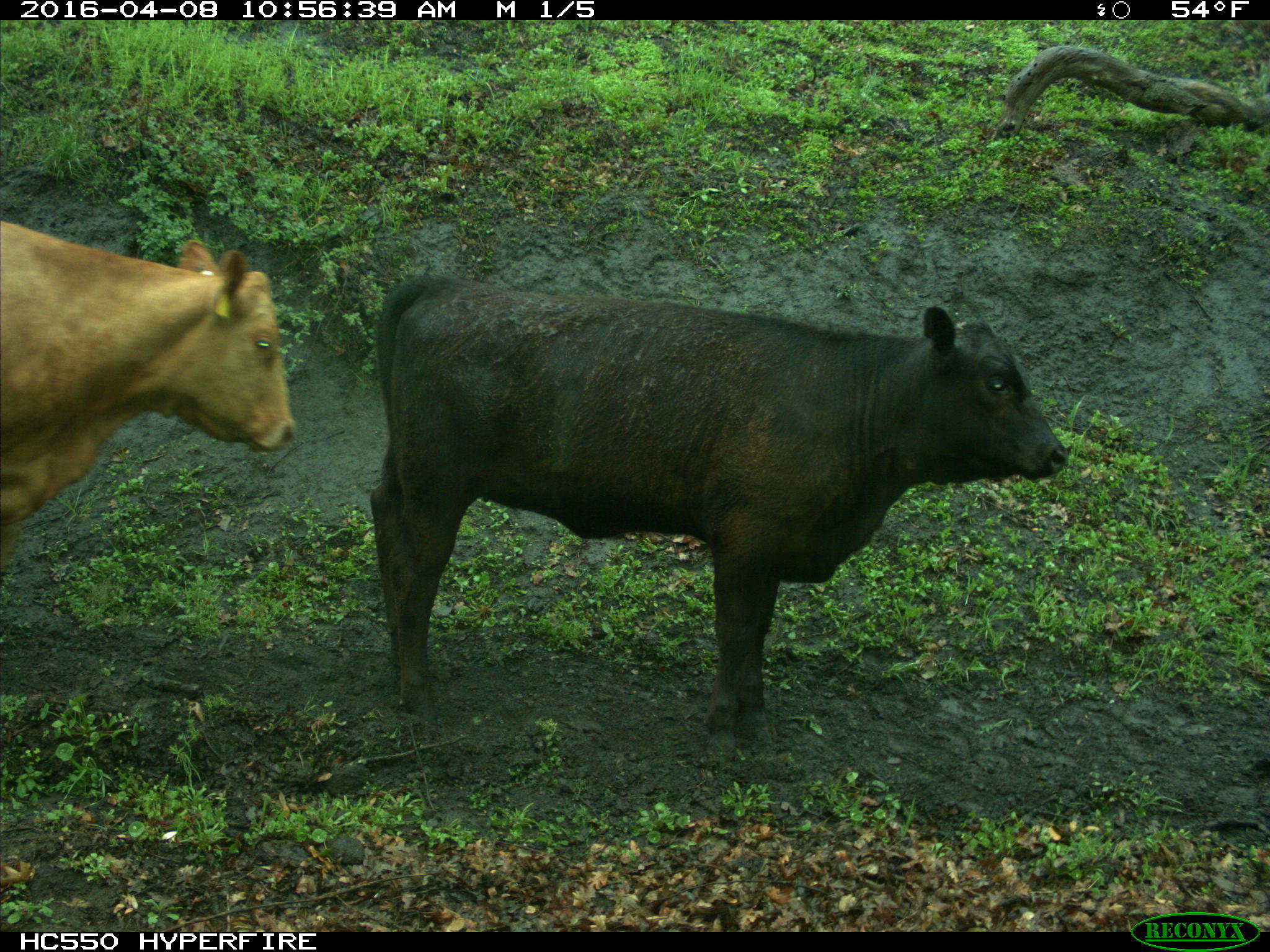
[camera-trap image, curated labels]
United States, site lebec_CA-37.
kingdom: Animalia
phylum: Chordata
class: Mammalia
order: Artiodactyla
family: Bovidae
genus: Bos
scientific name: Bos taurus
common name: domestic cow